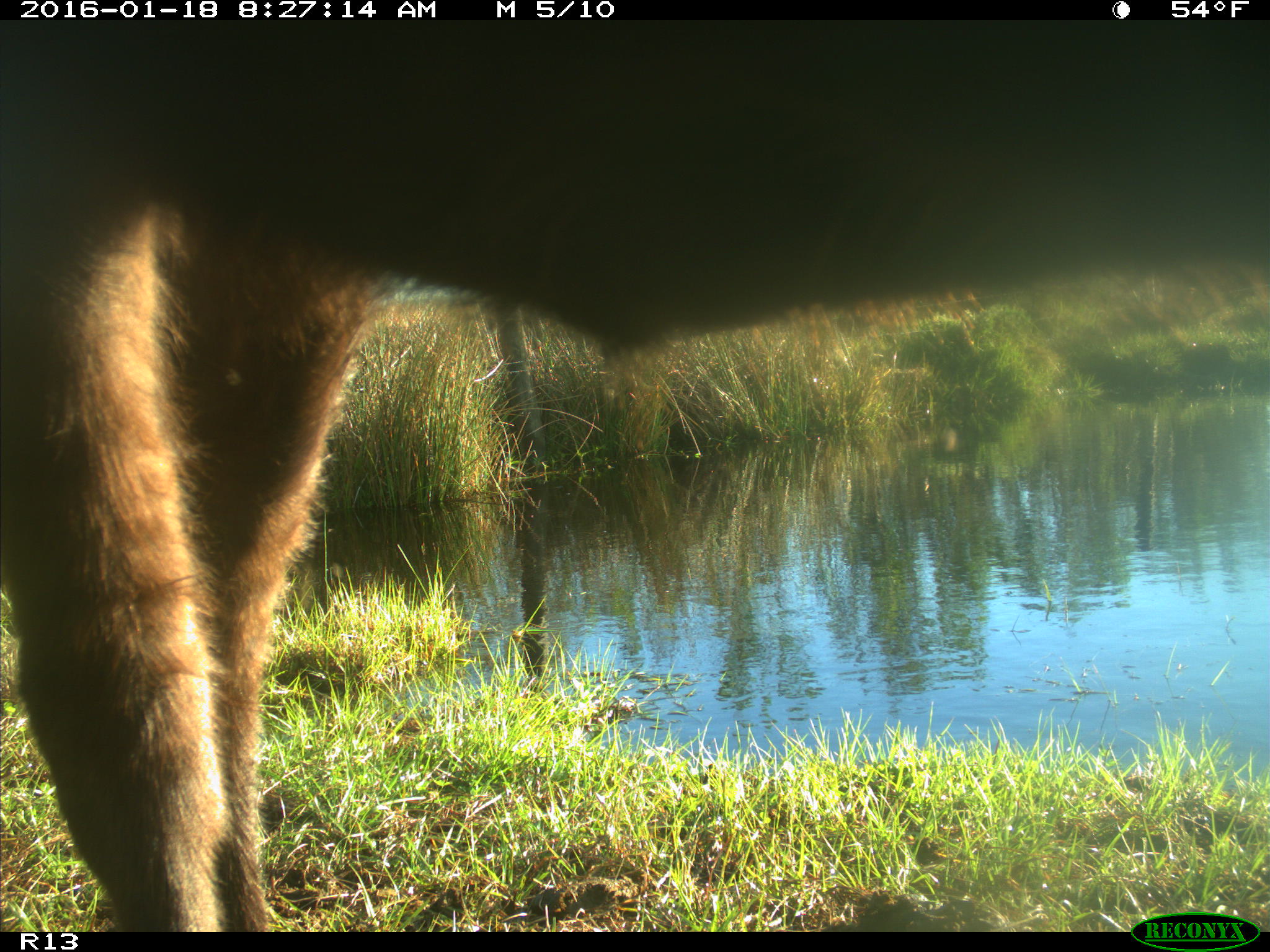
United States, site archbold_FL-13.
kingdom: Animalia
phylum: Chordata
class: Mammalia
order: Artiodactyla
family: Bovidae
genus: Bos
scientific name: Bos taurus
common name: domestic cow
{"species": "Bos taurus (domestic cow)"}